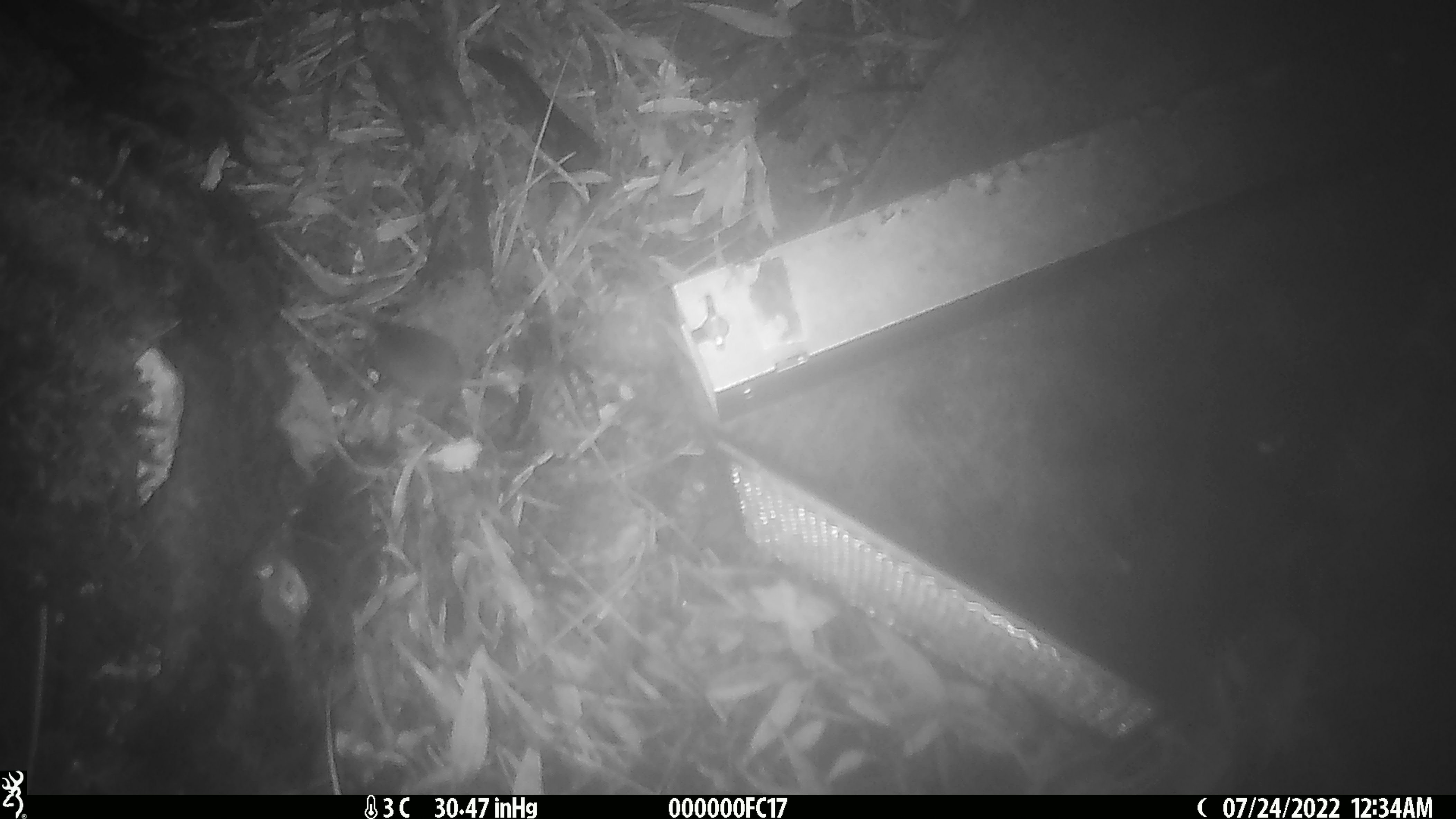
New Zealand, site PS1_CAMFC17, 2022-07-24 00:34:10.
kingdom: Animalia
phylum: Chordata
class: Mammalia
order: Rodentia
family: Muridae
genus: Mus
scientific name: Mus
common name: mouse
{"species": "mouse (Mus)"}